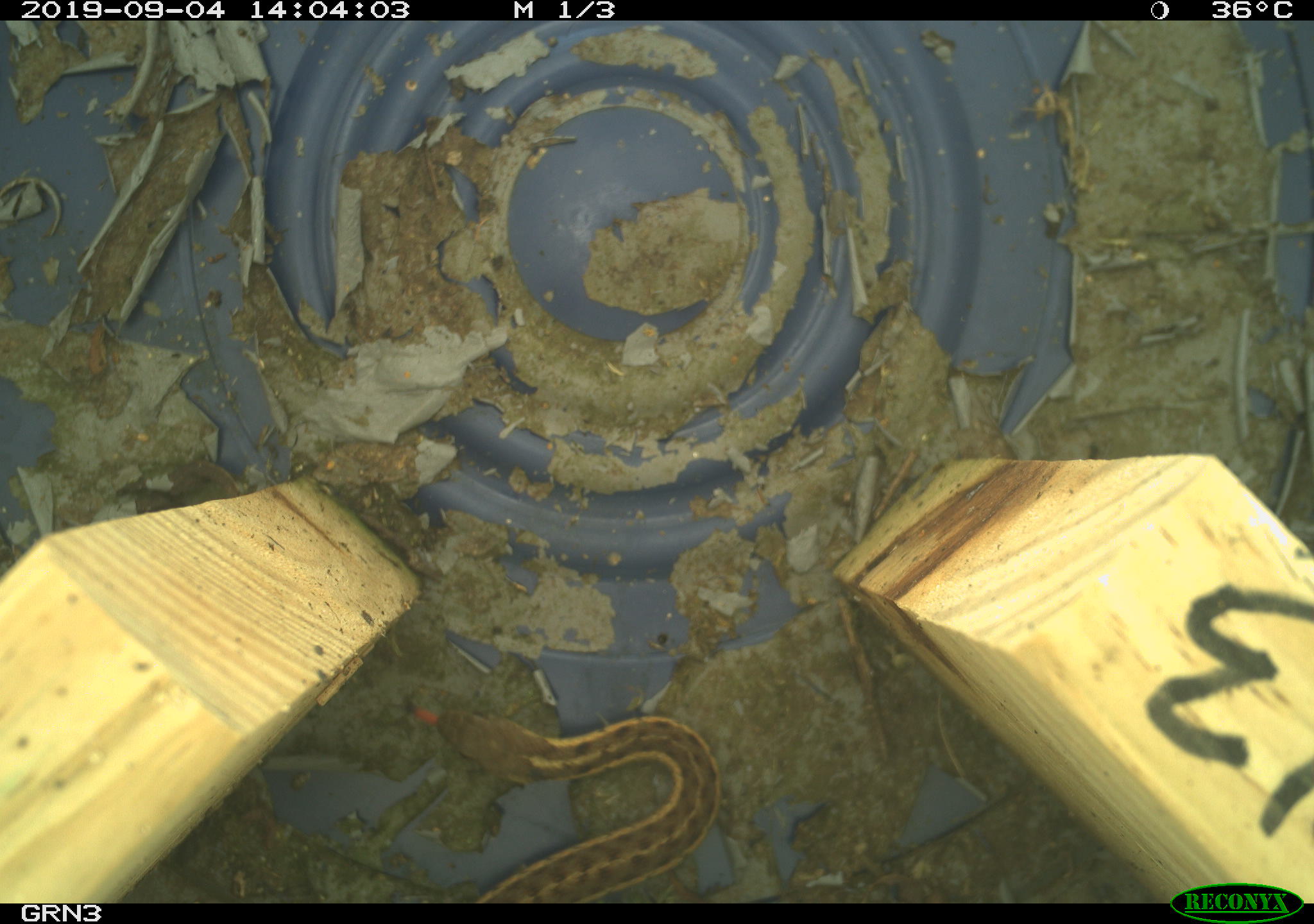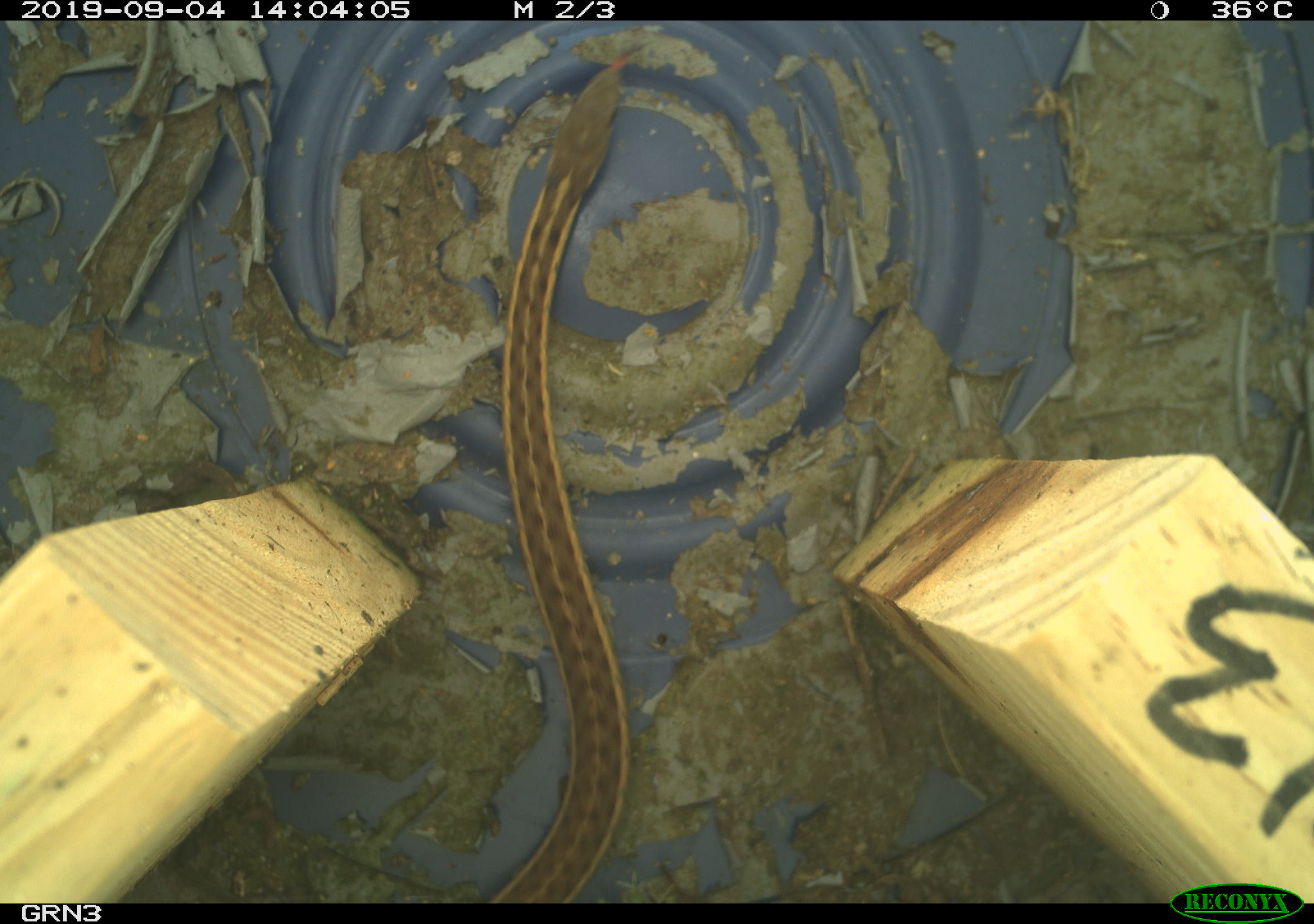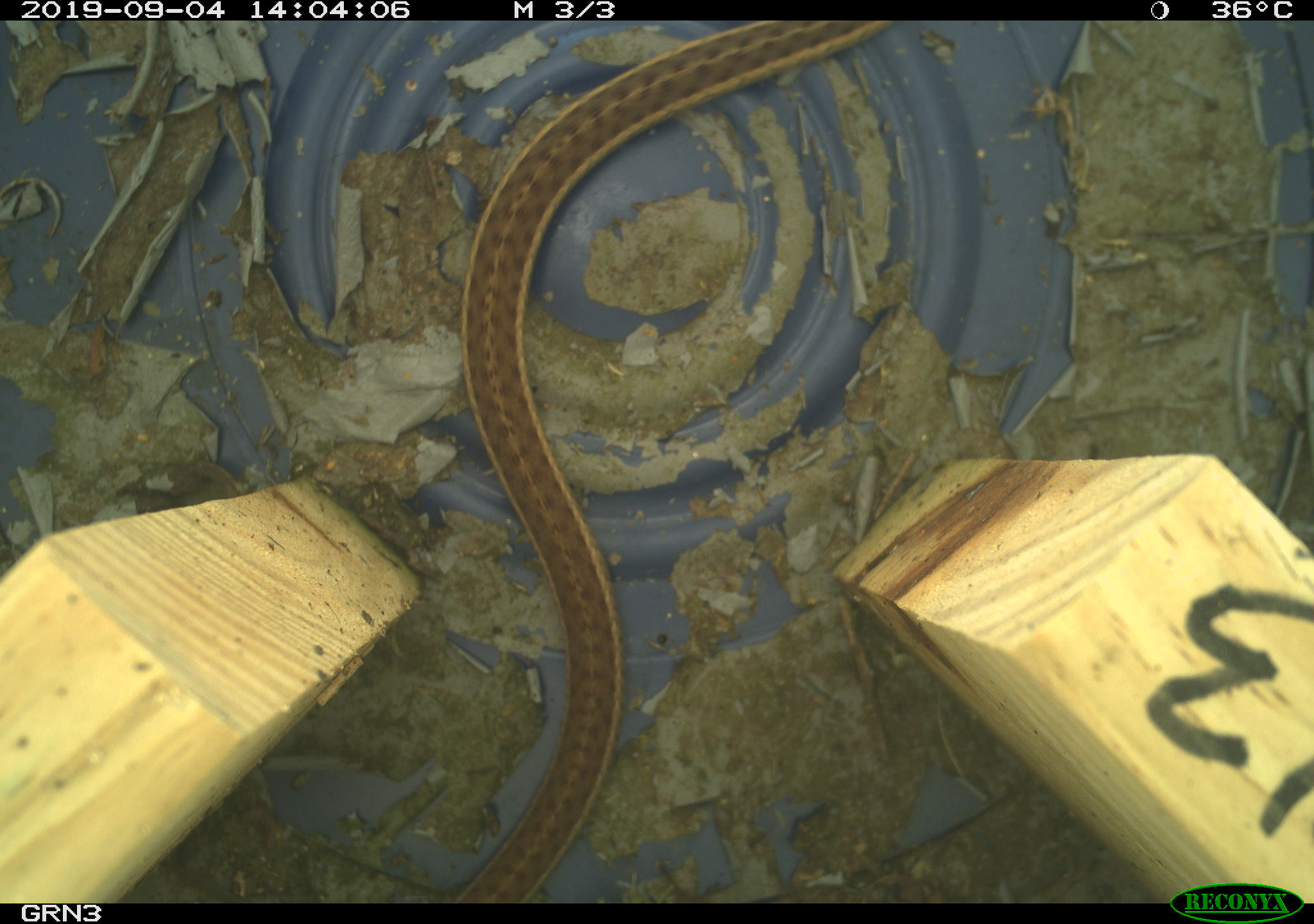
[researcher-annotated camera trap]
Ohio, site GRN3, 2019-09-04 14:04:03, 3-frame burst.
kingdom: Animalia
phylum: Chordata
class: Reptilia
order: Squamata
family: Colubridae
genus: Thamnophis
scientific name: Thamnophis sirtalis sirtalis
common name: eastern gartersnake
Eastern gartersnake (Thamnophis sirtalis sirtalis).